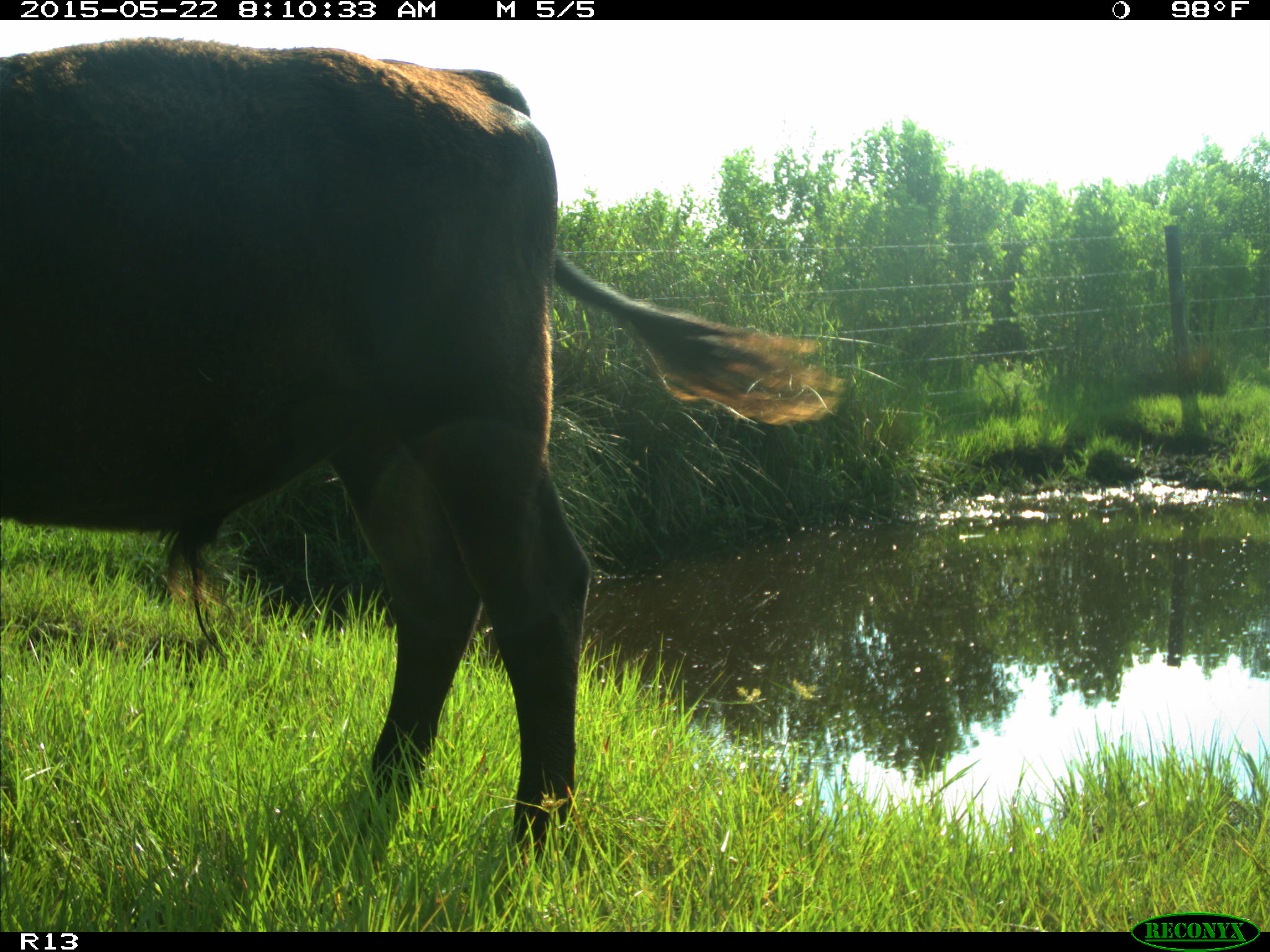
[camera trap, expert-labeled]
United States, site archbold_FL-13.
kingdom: Animalia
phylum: Chordata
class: Mammalia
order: Artiodactyla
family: Bovidae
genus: Bos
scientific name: Bos taurus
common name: domestic cow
Bos taurus (domestic cow).